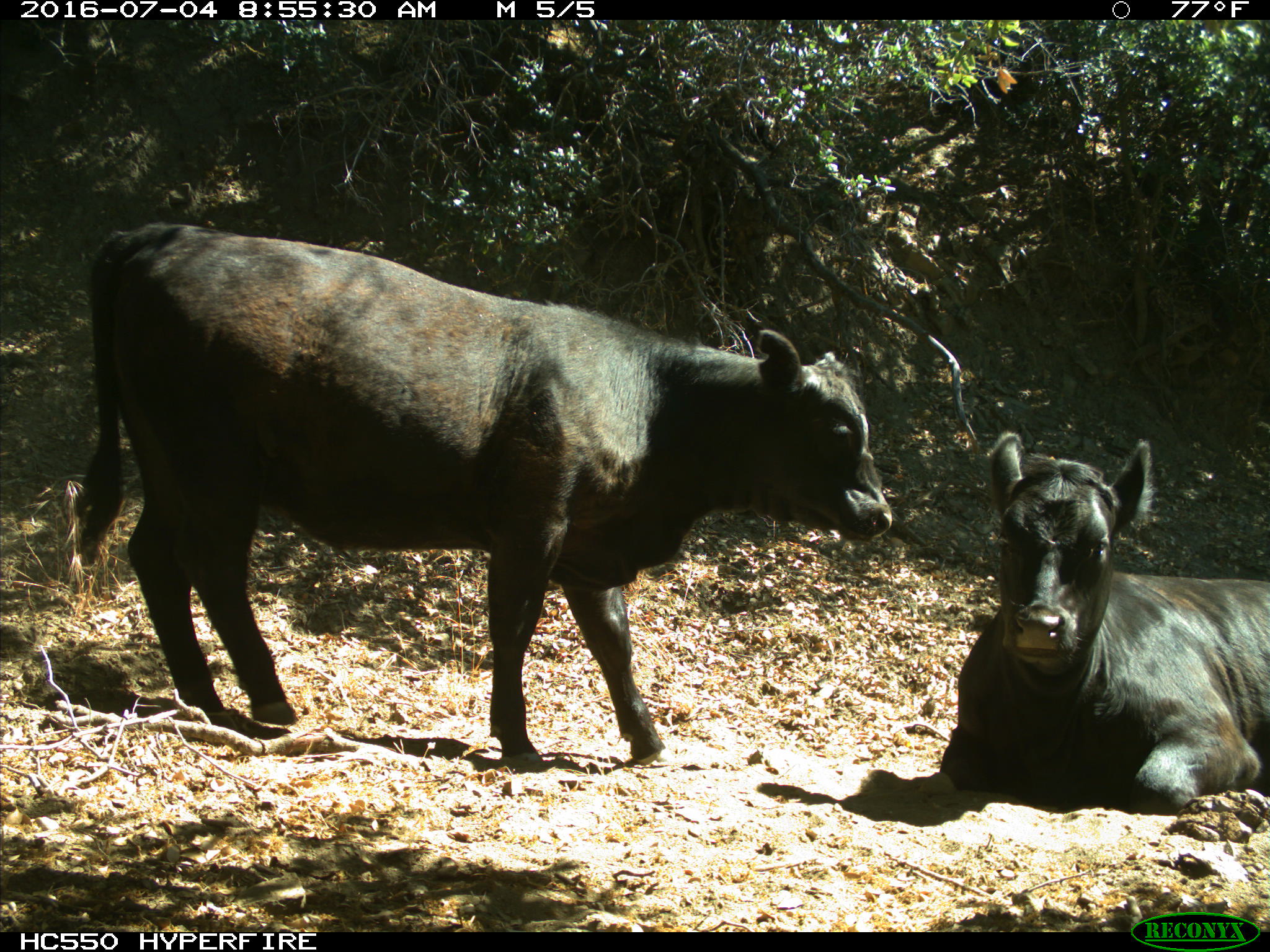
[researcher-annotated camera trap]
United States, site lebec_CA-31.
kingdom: Animalia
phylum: Chordata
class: Mammalia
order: Artiodactyla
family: Bovidae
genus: Bos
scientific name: Bos taurus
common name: domestic cow